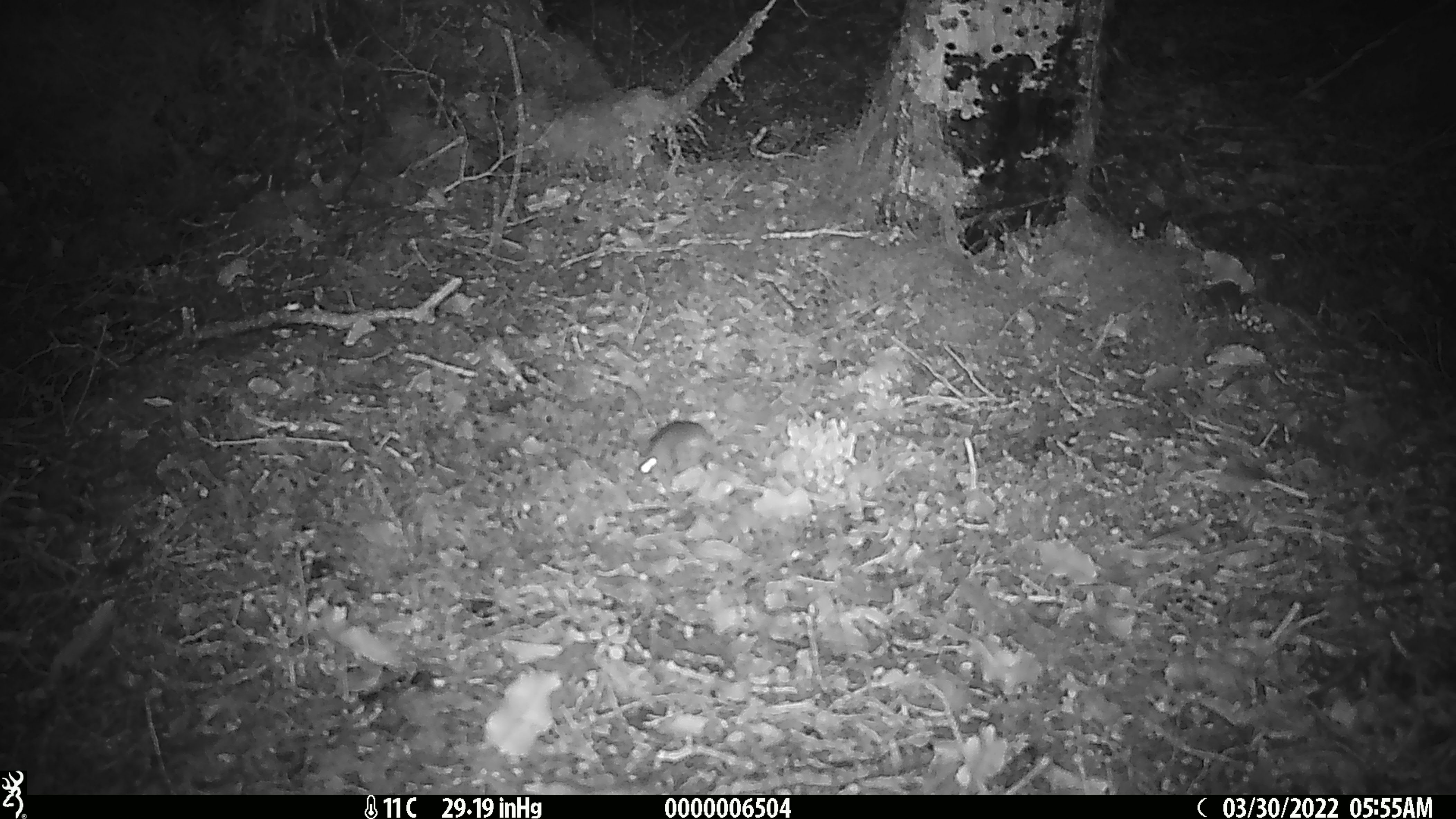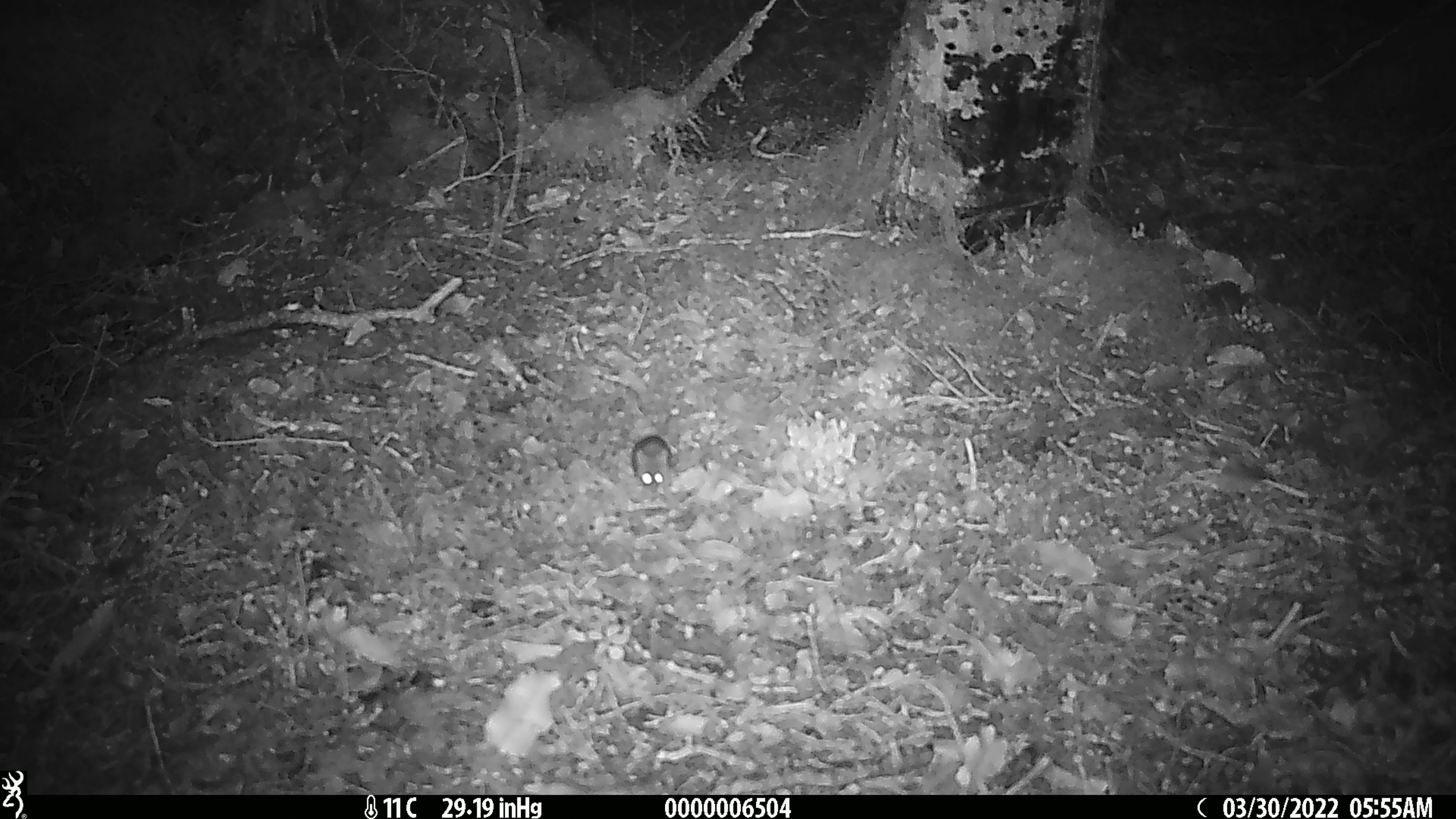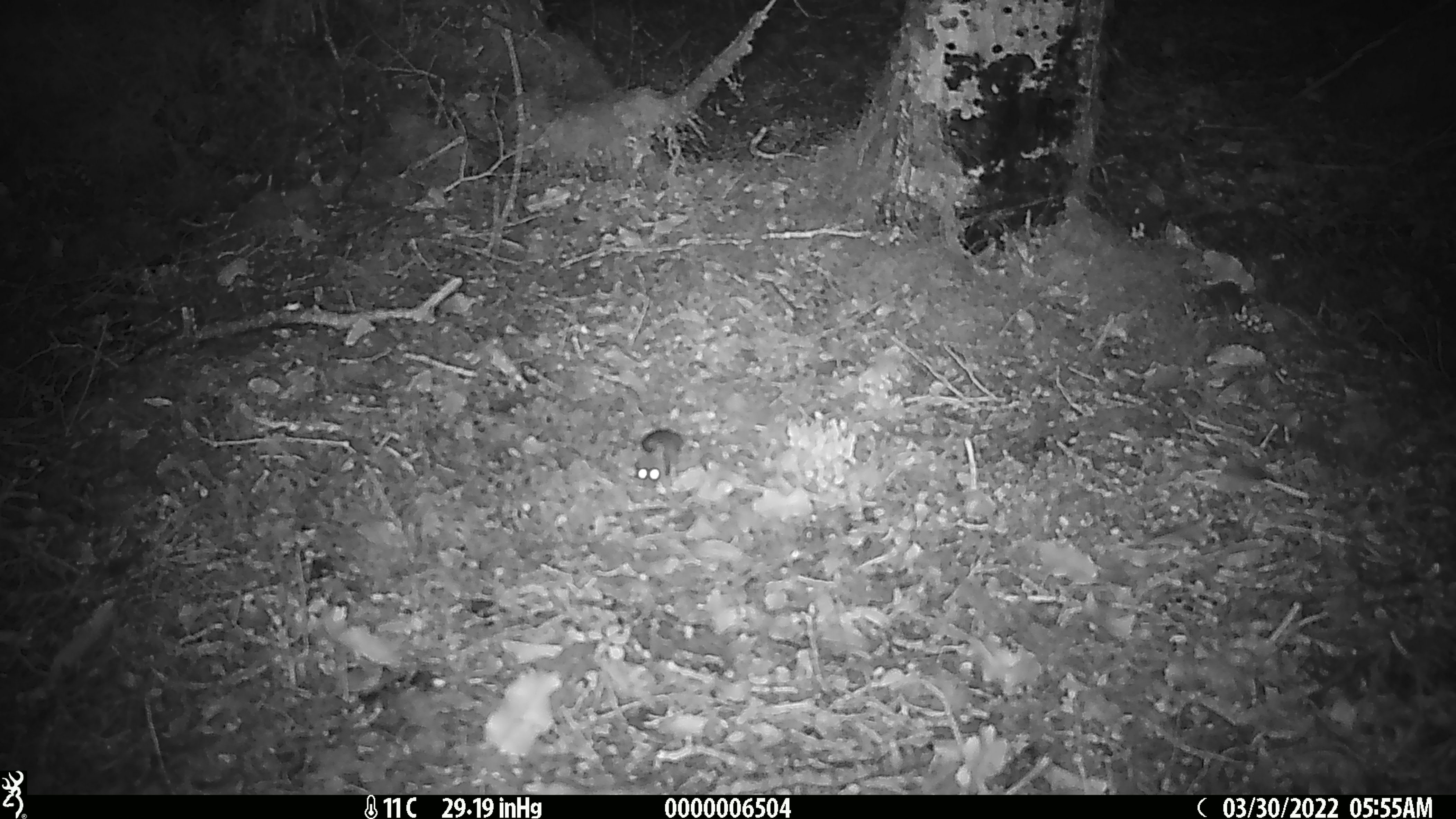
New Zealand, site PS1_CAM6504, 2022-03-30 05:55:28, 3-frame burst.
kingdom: Animalia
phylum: Chordata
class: Mammalia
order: Rodentia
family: Muridae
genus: Mus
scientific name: Mus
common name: mouse